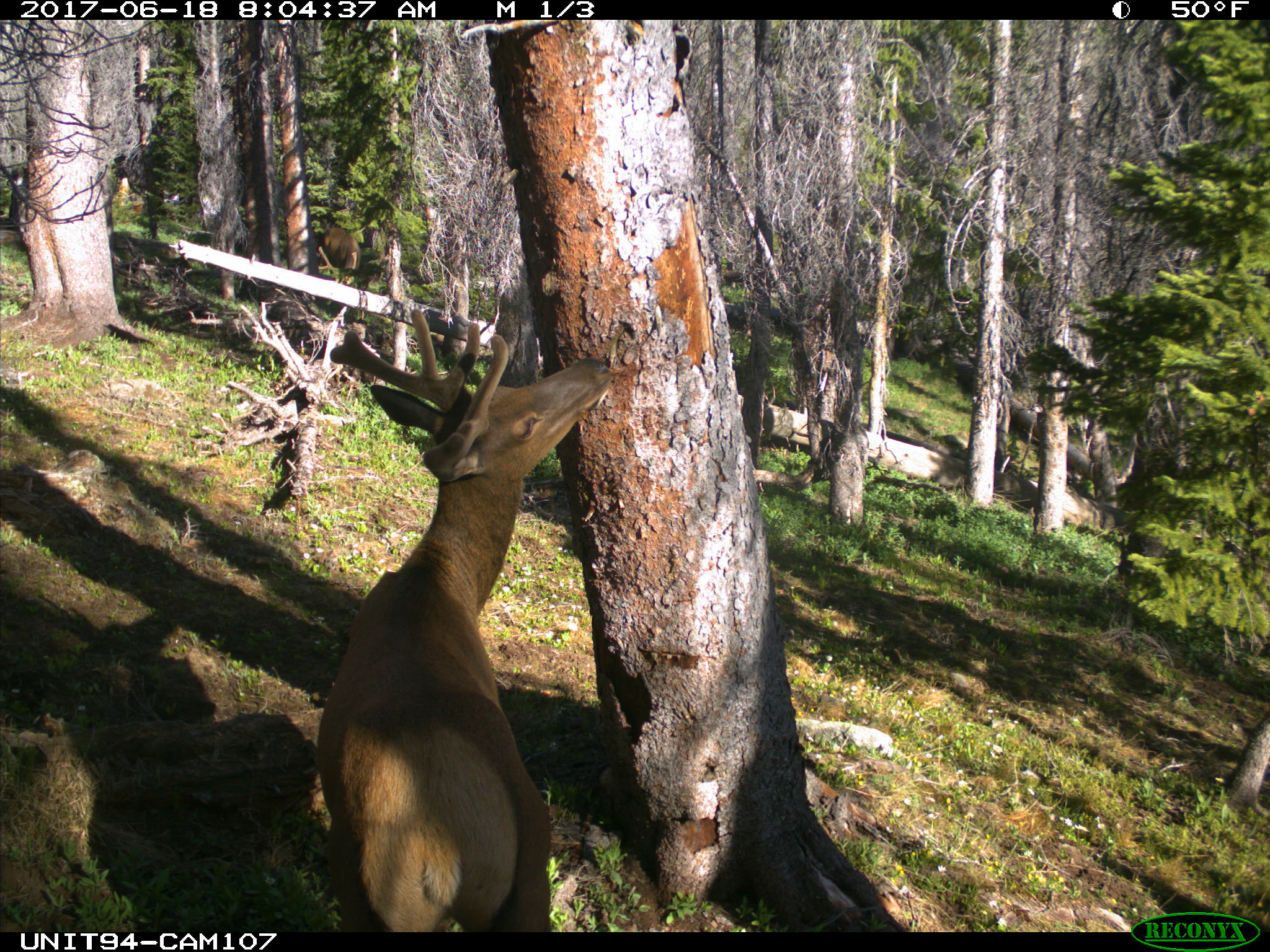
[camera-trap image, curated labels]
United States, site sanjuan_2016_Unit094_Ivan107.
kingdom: Animalia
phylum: Chordata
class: Mammalia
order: Artiodactyla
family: Cervidae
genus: Cervus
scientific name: Cervus elaphus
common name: red deer